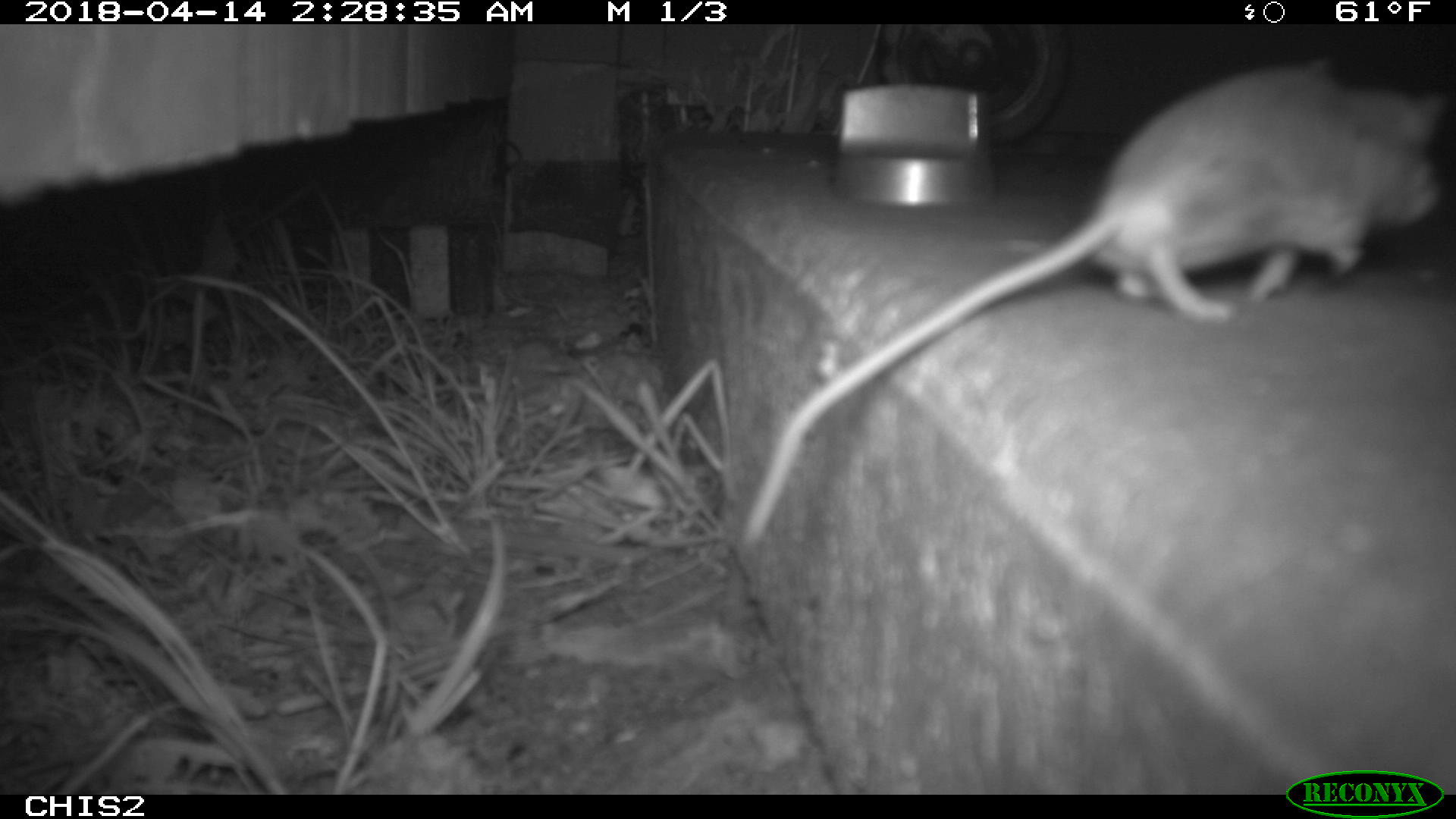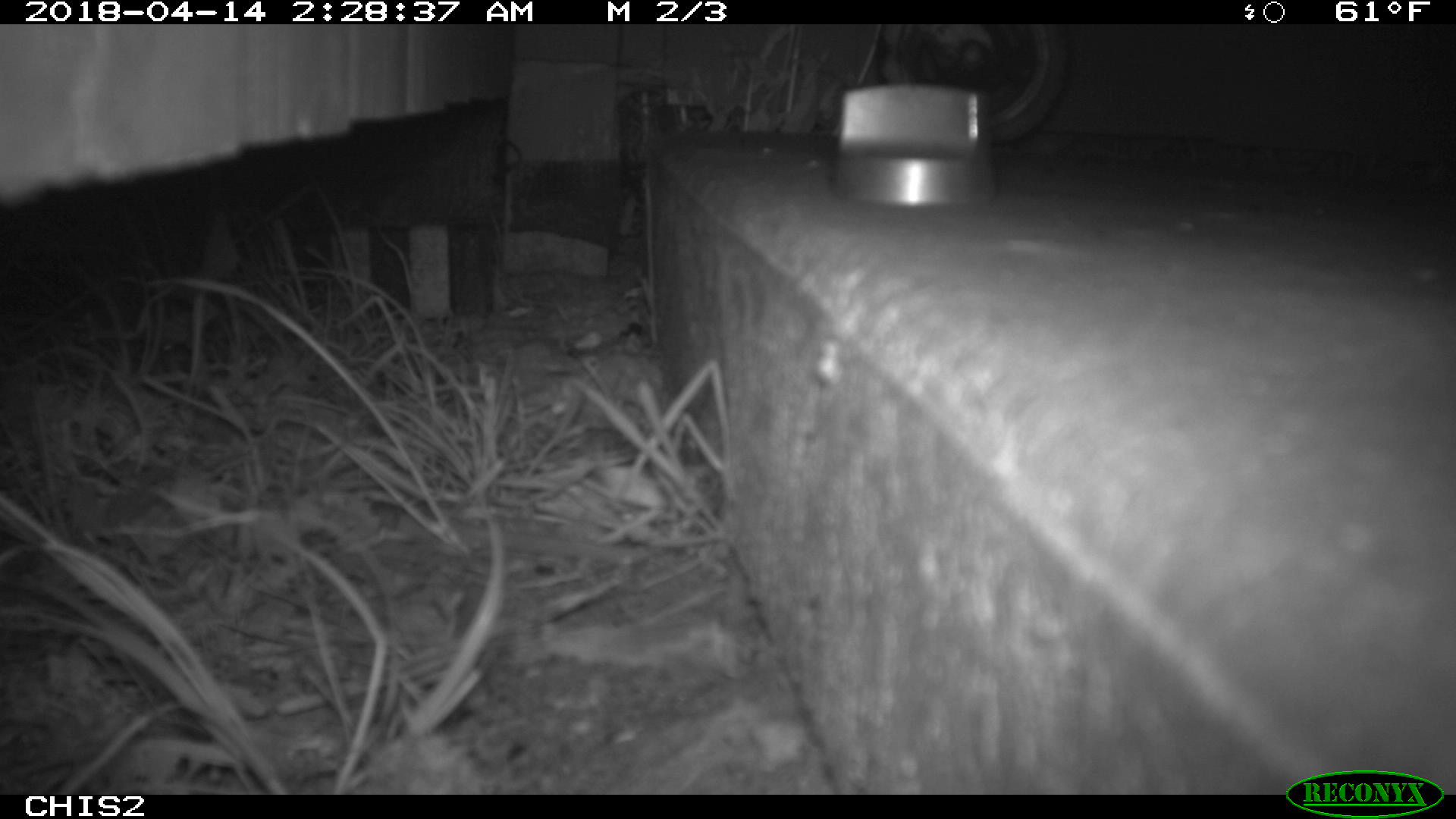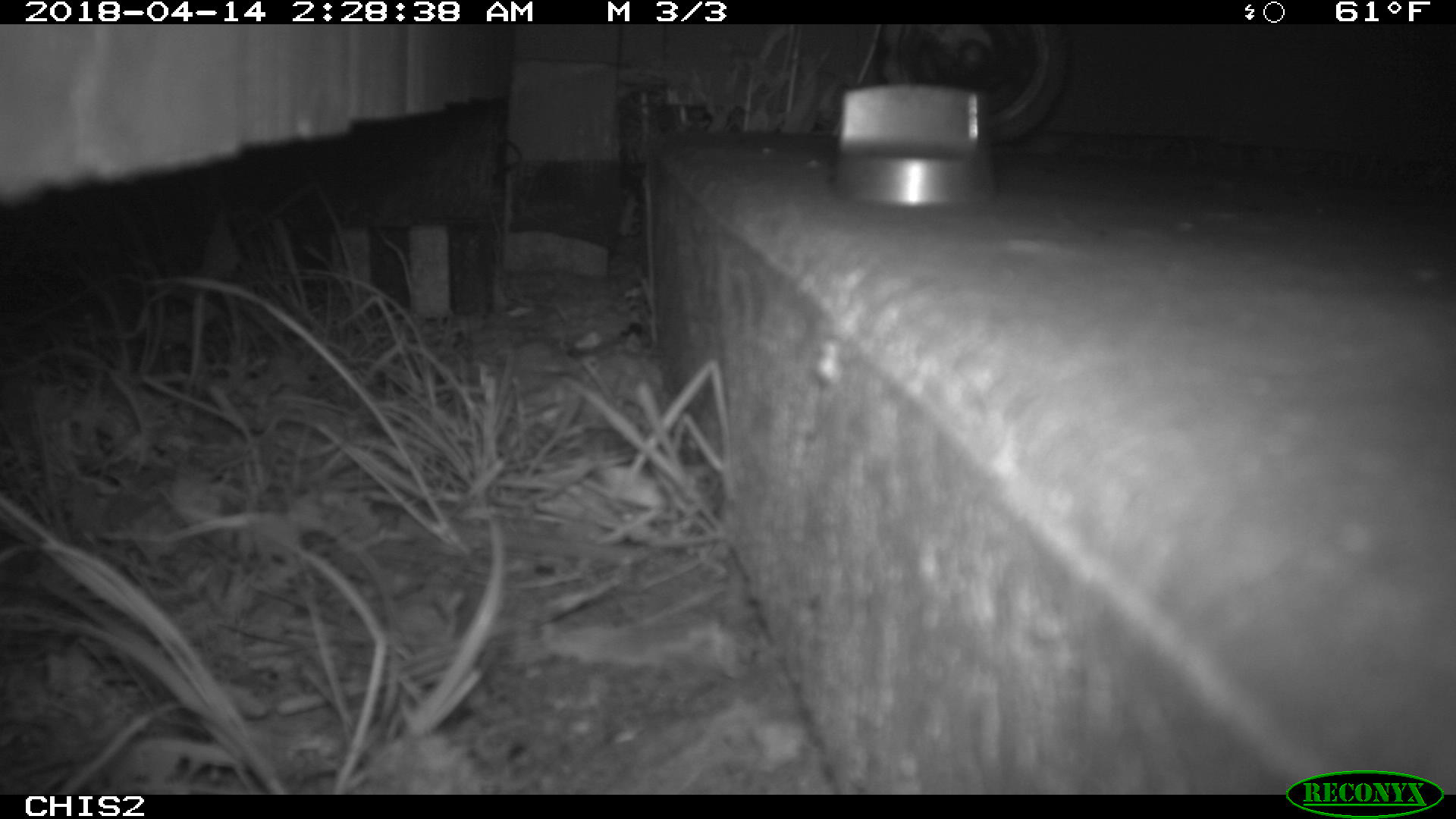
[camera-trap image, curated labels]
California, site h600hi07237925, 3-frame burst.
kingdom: Animalia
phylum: Chordata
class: Mammalia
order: Rodentia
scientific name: Rodentia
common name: rodent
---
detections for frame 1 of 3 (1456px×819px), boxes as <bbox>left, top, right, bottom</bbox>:
rodent: <bbox>739, 54, 1449, 554</bbox>